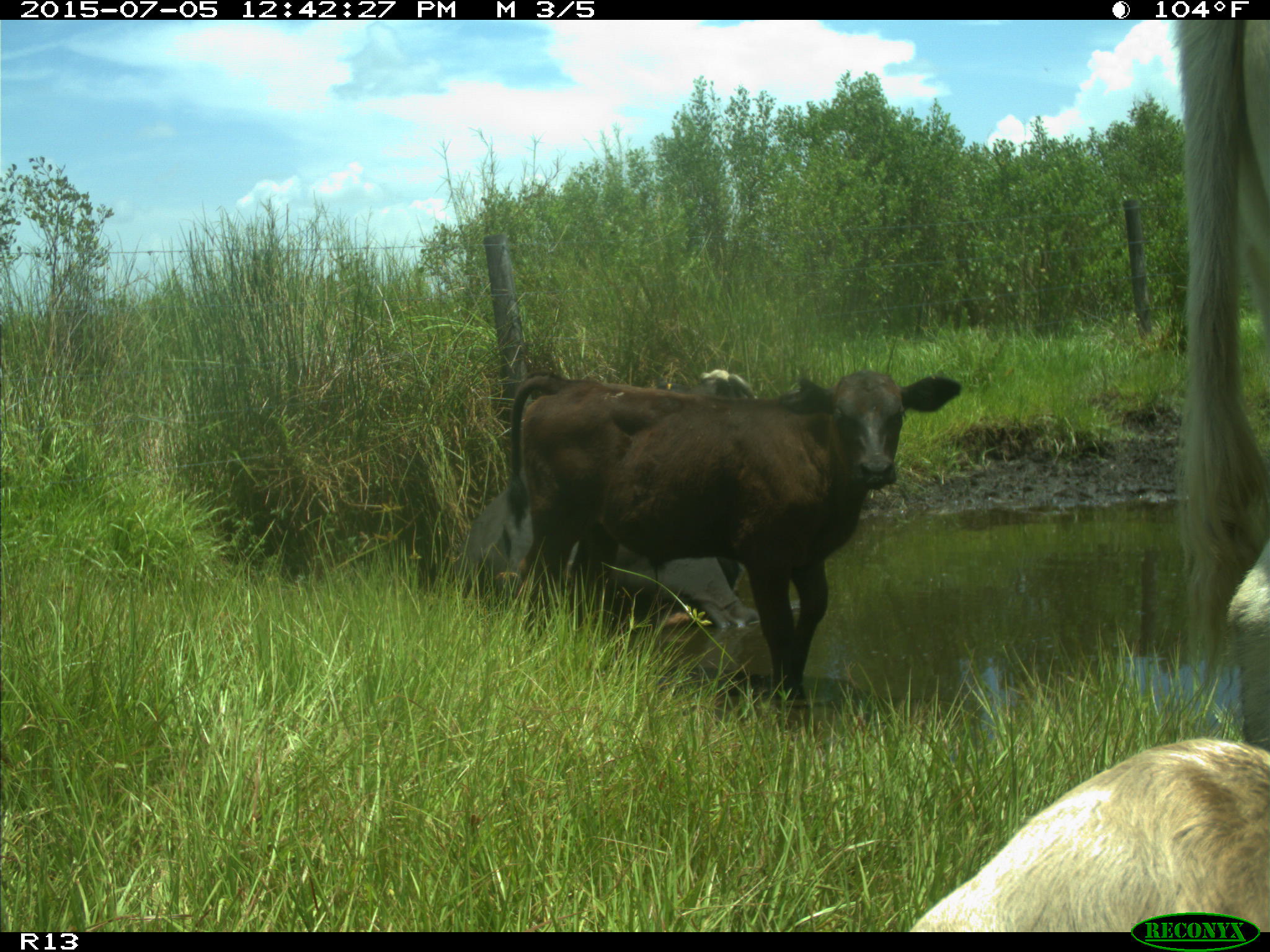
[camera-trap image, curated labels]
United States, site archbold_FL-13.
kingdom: Animalia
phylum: Chordata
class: Mammalia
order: Artiodactyla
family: Bovidae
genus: Bos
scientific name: Bos taurus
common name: domestic cow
Bos taurus (domestic cow).